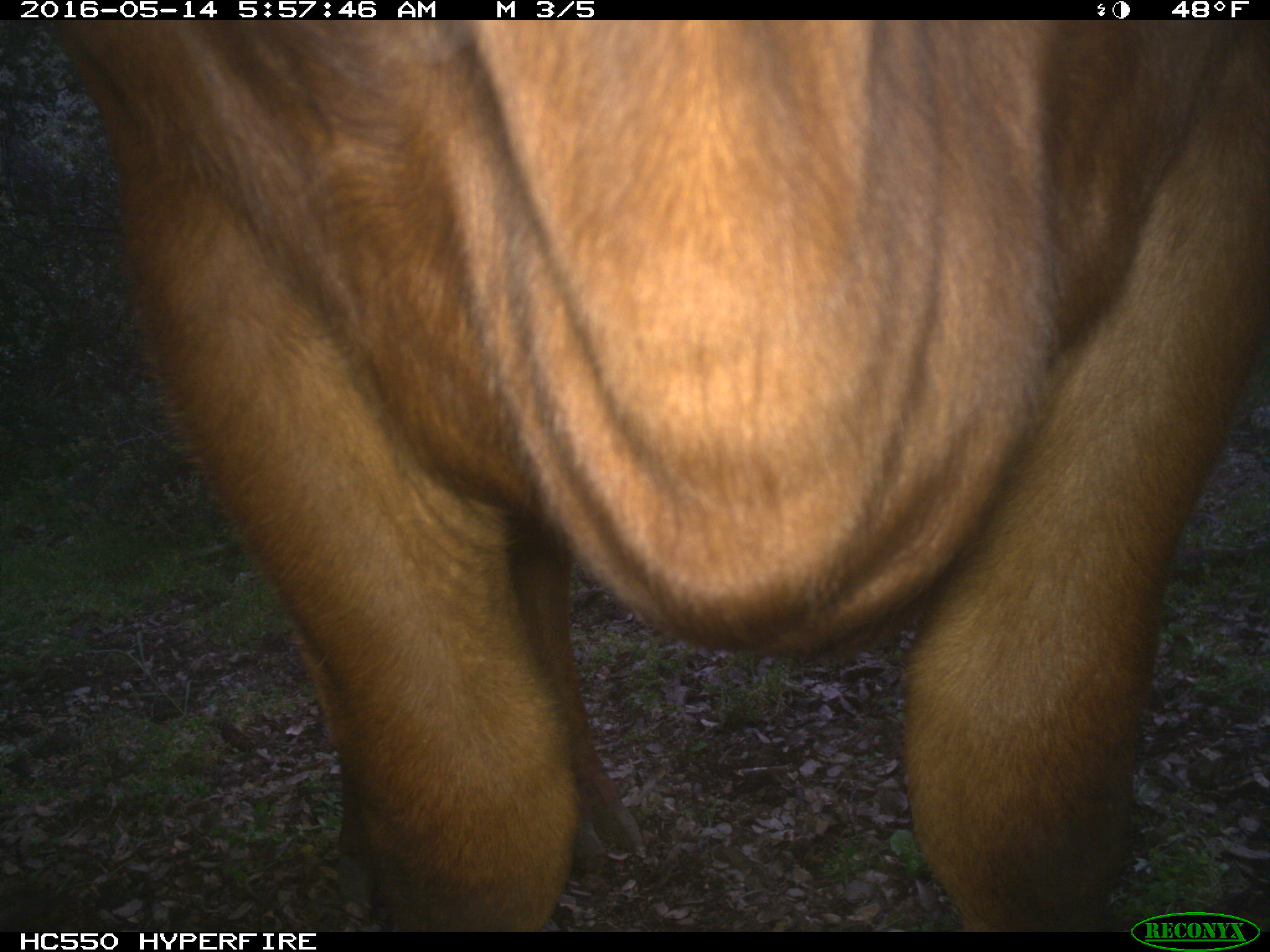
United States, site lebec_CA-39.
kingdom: Animalia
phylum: Chordata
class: Mammalia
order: Artiodactyla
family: Bovidae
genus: Bos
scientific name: Bos taurus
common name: domestic cow